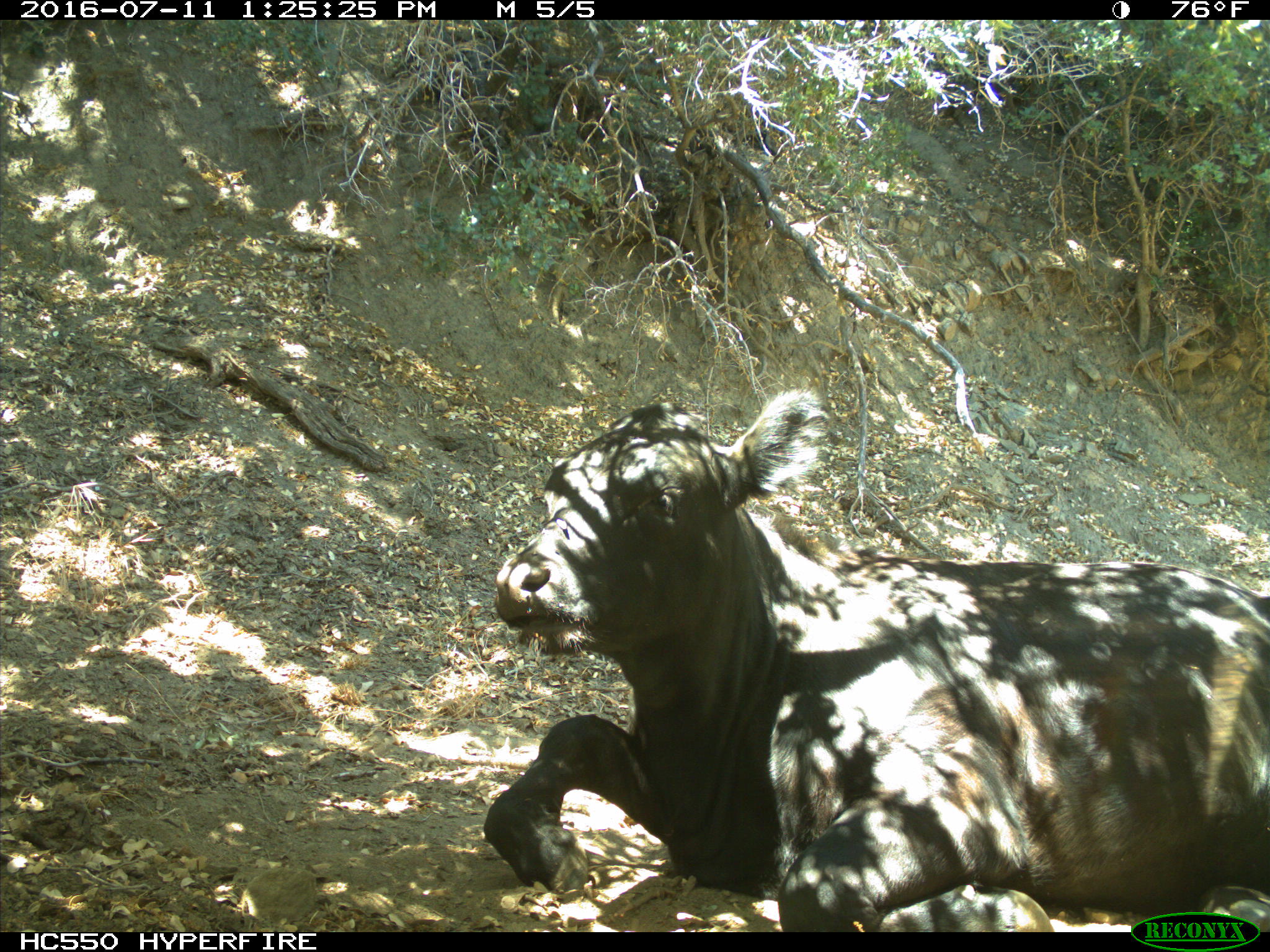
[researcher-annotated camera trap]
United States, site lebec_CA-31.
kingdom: Animalia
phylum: Chordata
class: Mammalia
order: Artiodactyla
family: Bovidae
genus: Bos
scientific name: Bos taurus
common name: domestic cow